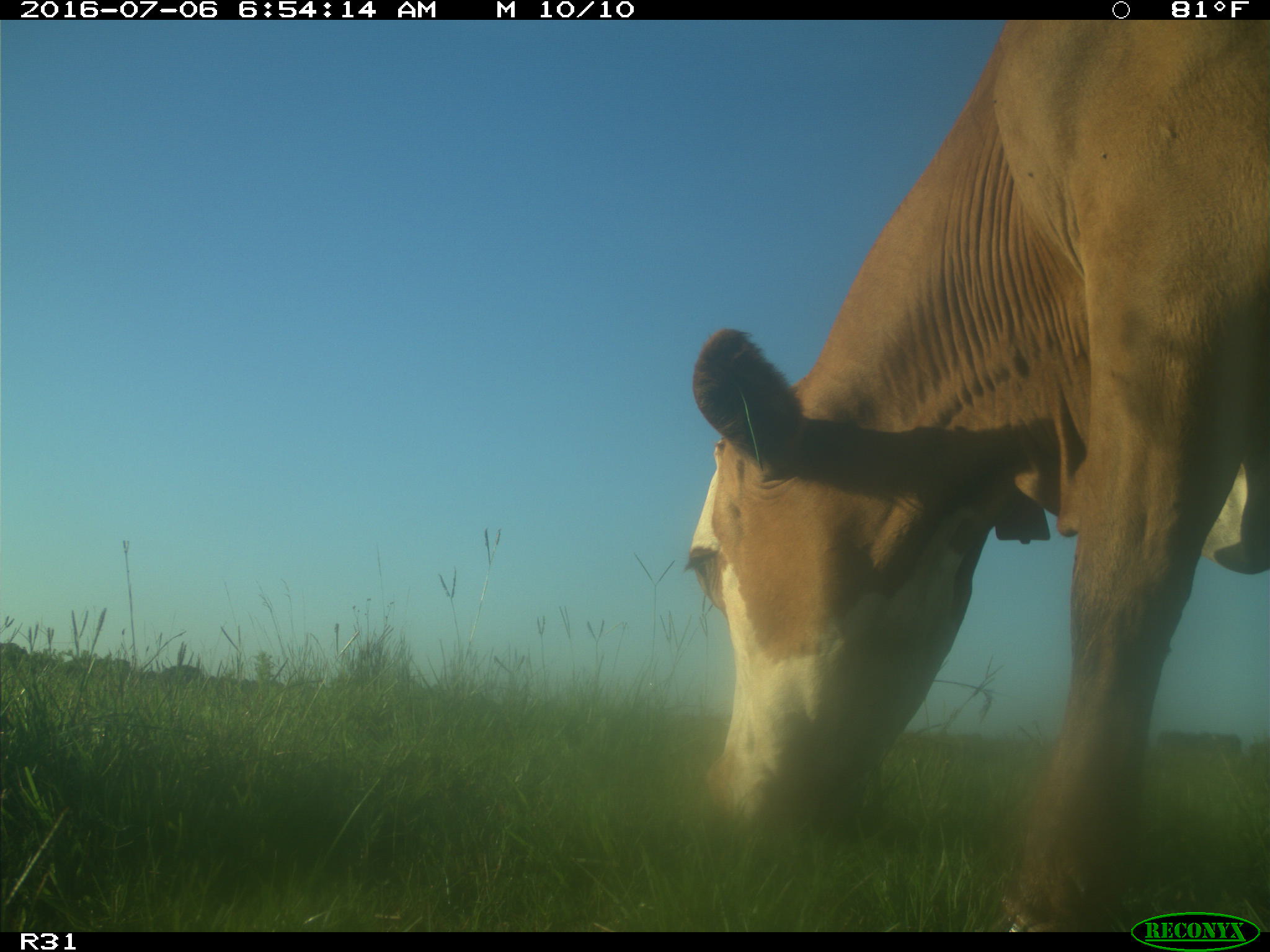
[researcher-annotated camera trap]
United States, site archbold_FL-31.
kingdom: Animalia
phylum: Chordata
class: Mammalia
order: Artiodactyla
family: Bovidae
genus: Bos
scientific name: Bos taurus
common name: domestic cow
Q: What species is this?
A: Bos taurus (domestic cow).